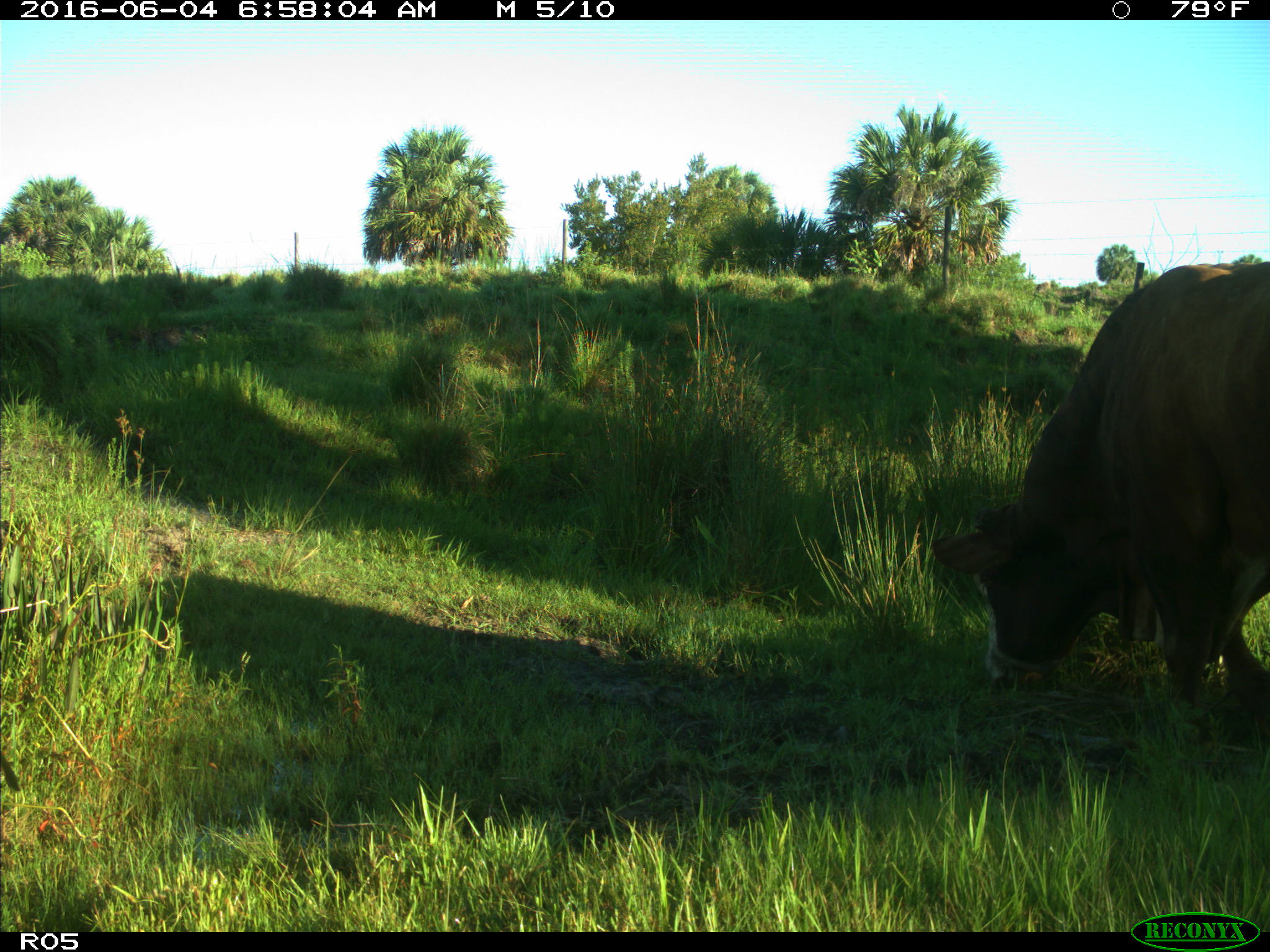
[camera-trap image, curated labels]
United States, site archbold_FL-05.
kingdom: Animalia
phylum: Chordata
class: Mammalia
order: Artiodactyla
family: Bovidae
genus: Bos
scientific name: Bos taurus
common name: domestic cow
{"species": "Bos taurus (domestic cow)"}